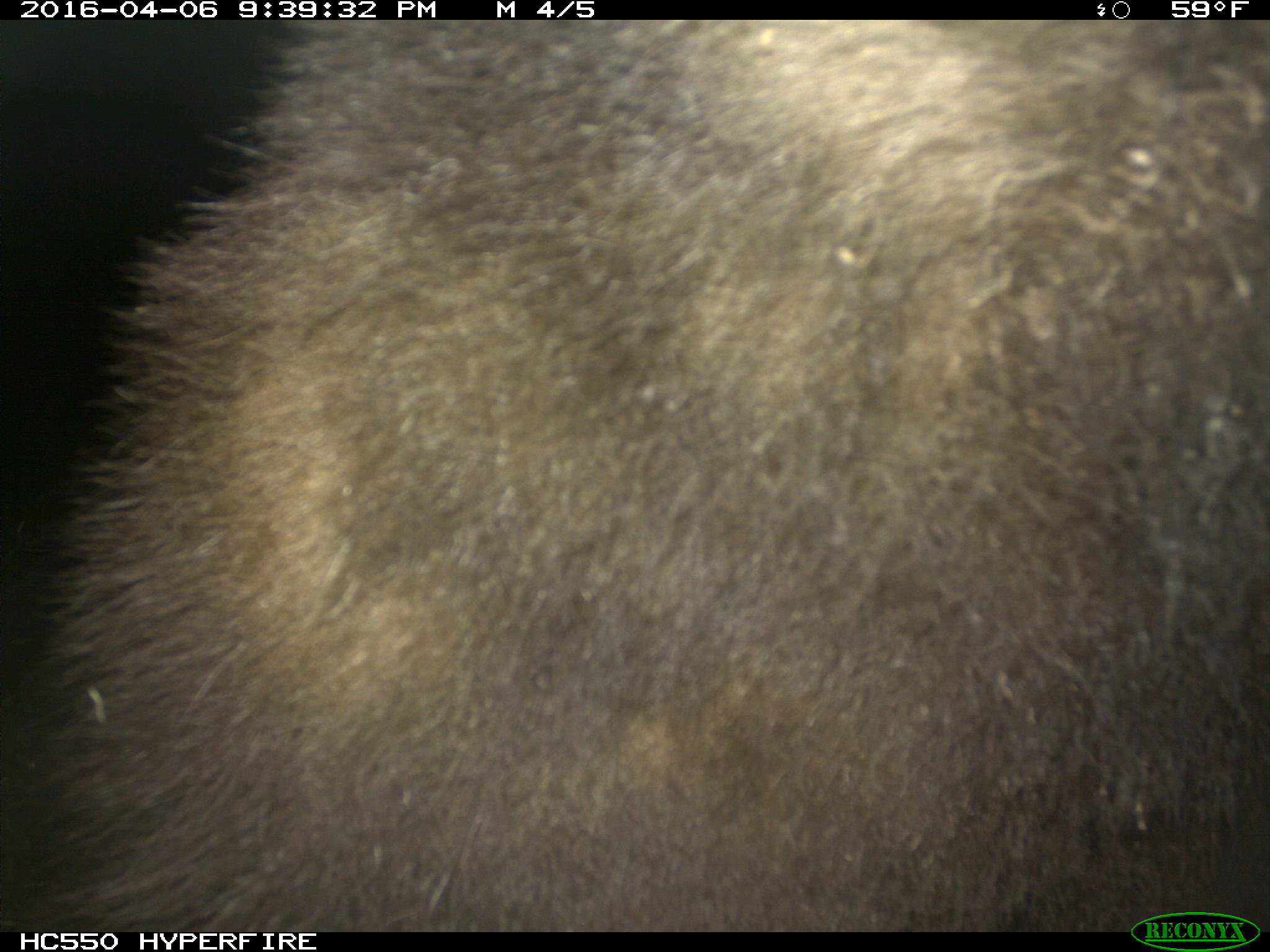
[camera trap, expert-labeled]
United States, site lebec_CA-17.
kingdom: Animalia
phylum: Chordata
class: Mammalia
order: Carnivora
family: Ursidae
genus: Ursus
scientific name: Ursus americanus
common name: american black bear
Ursus americanus (american black bear).